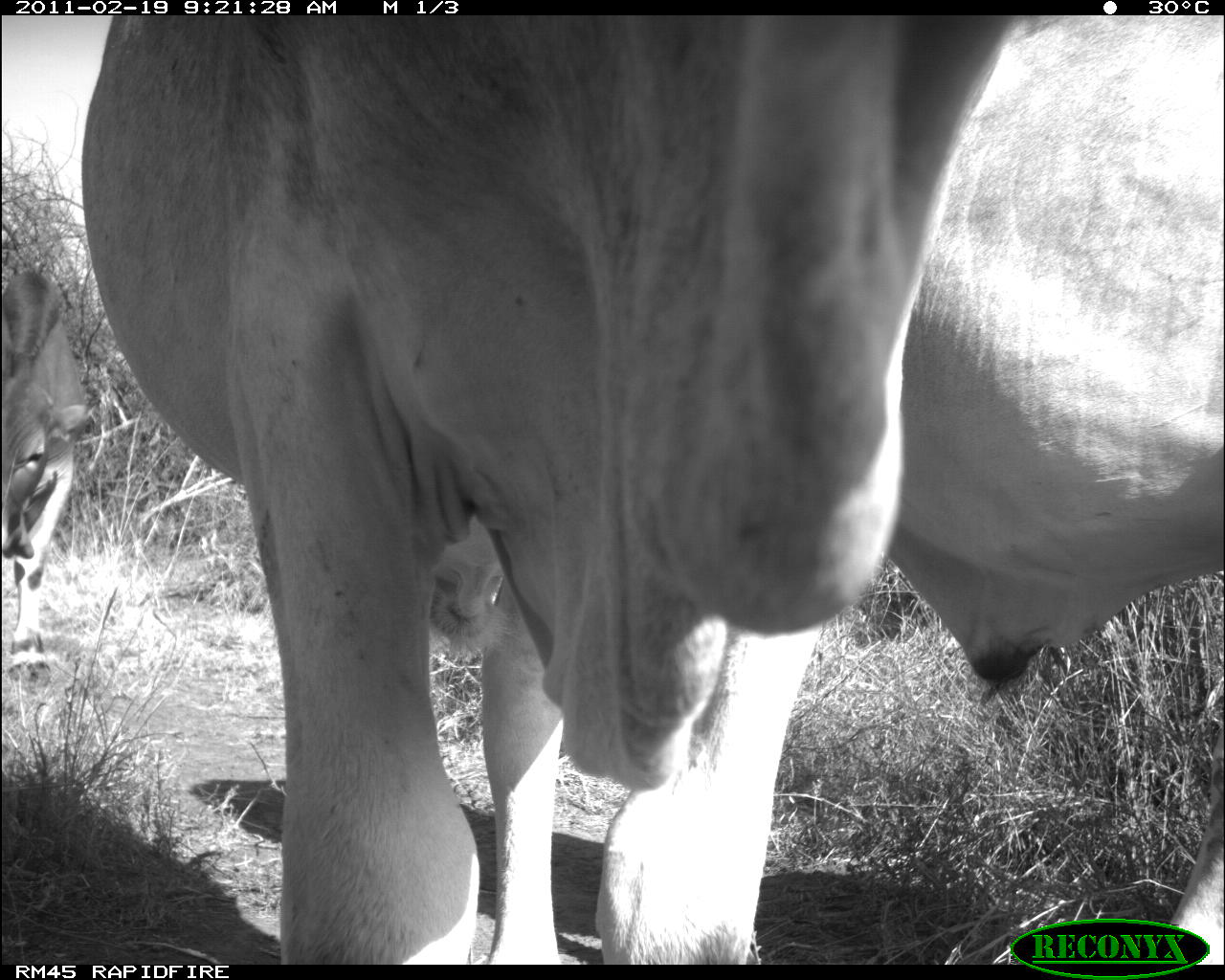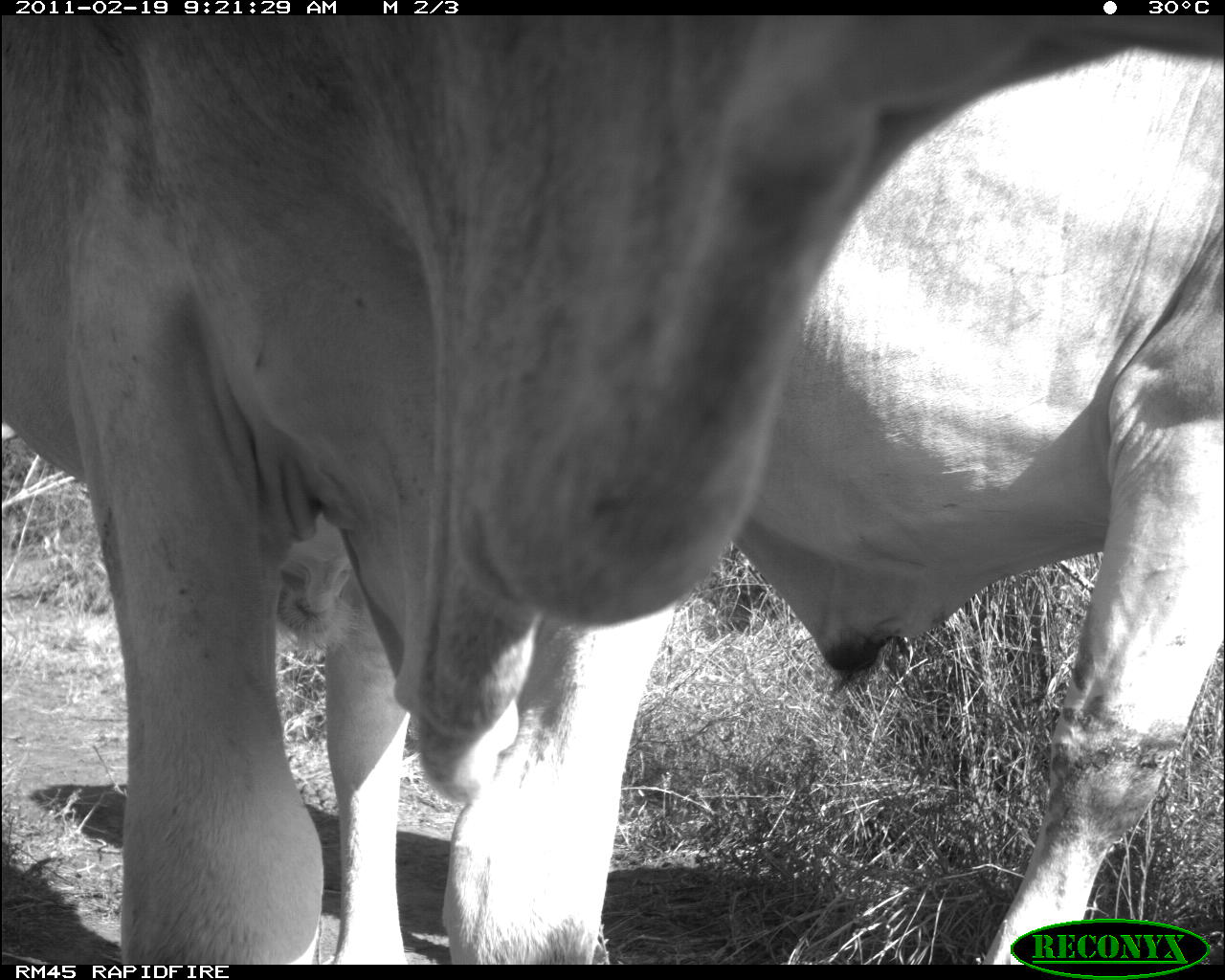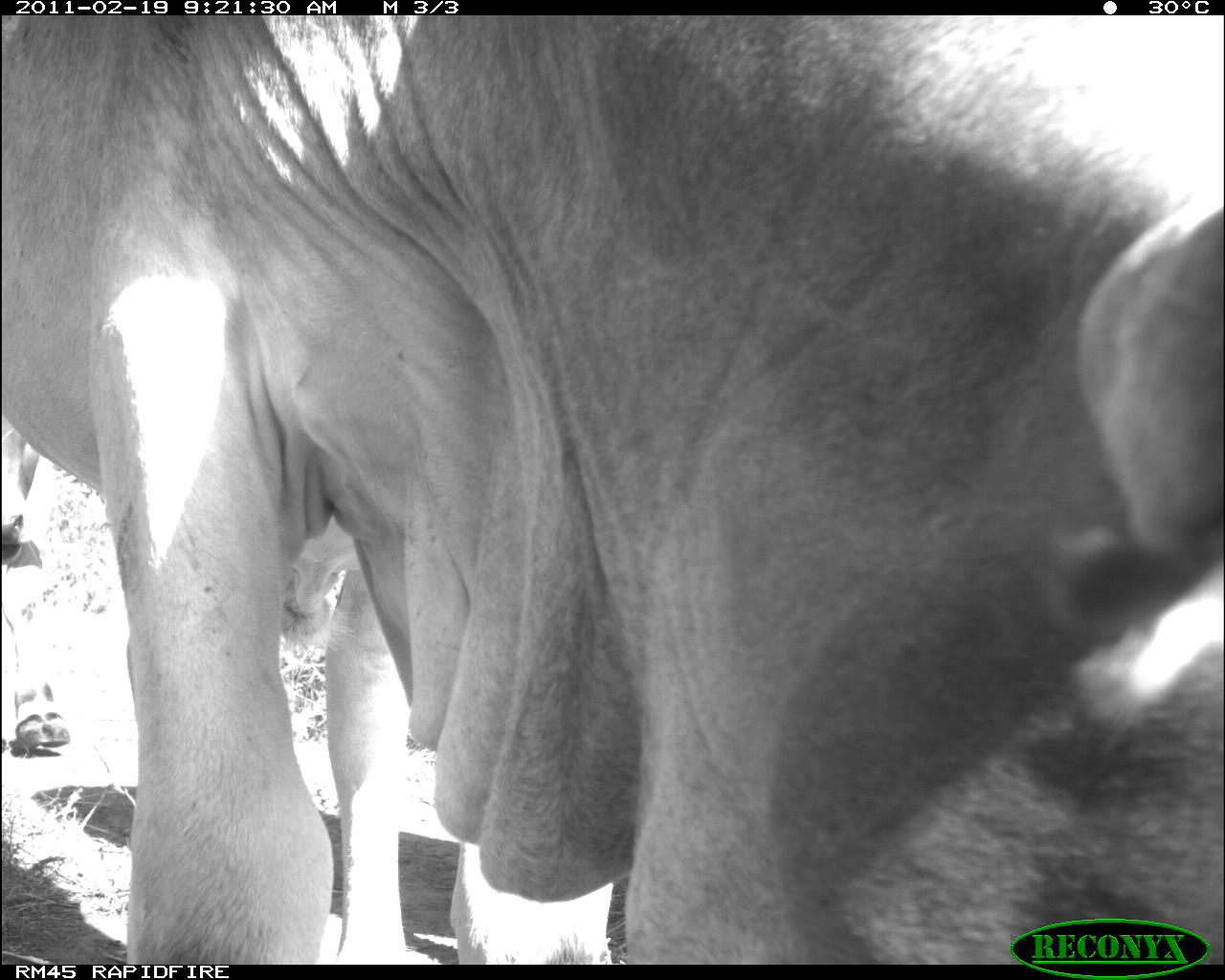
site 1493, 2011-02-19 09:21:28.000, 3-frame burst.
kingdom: Animalia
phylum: Chordata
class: Mammalia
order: Artiodactyla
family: Bovidae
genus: Bos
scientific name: Bos taurus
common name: domestic cattle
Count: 3.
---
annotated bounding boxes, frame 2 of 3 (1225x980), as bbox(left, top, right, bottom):
bos taurus: bbox(3, 19, 1224, 959); bbox(735, 41, 1225, 963)